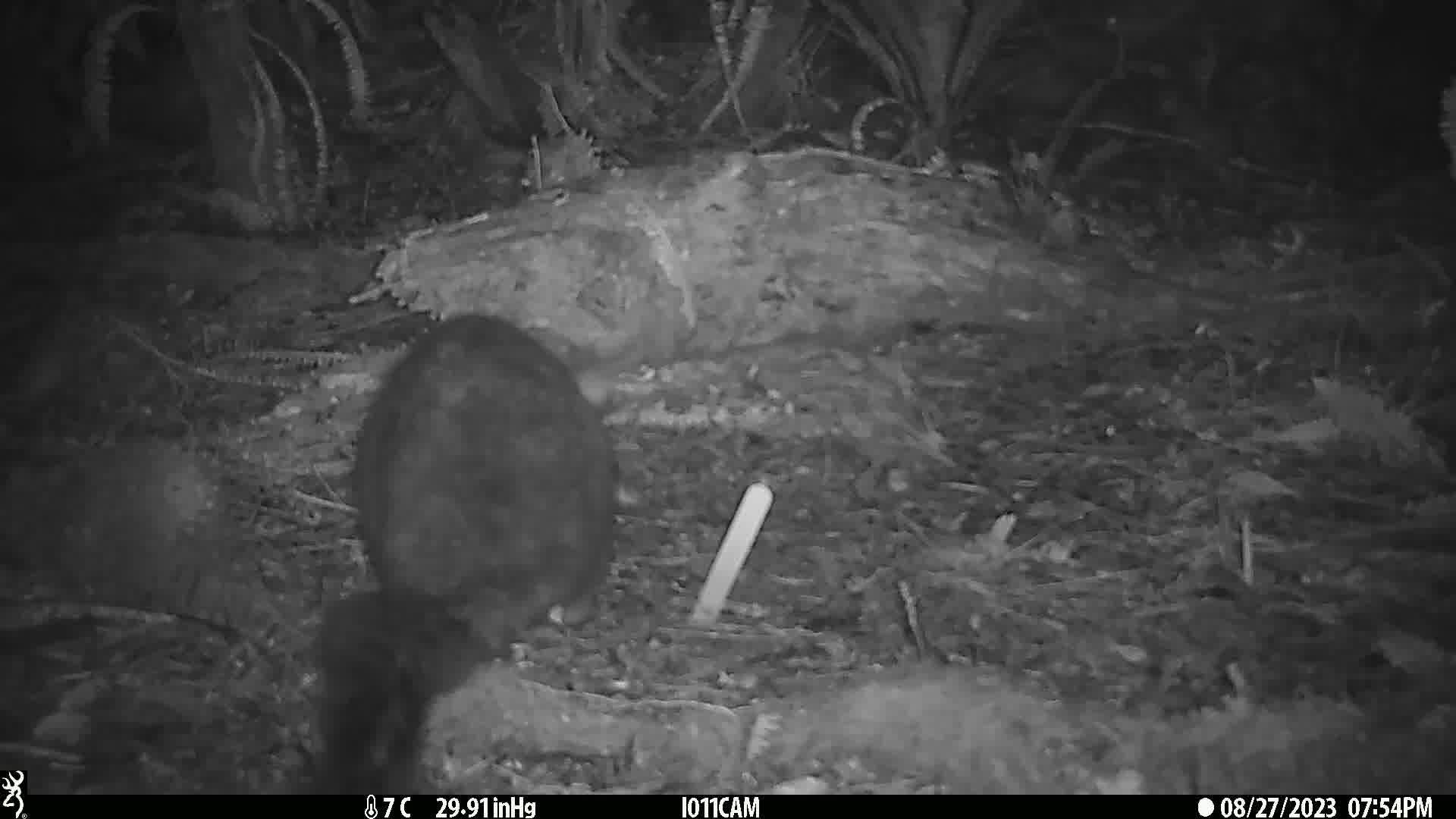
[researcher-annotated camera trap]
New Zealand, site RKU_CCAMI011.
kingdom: Animalia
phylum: Chordata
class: Mammalia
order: Diprotodontia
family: Phalangeridae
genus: Trichosurus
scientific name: Trichosurus vulpecula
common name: common brushtail possum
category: possum